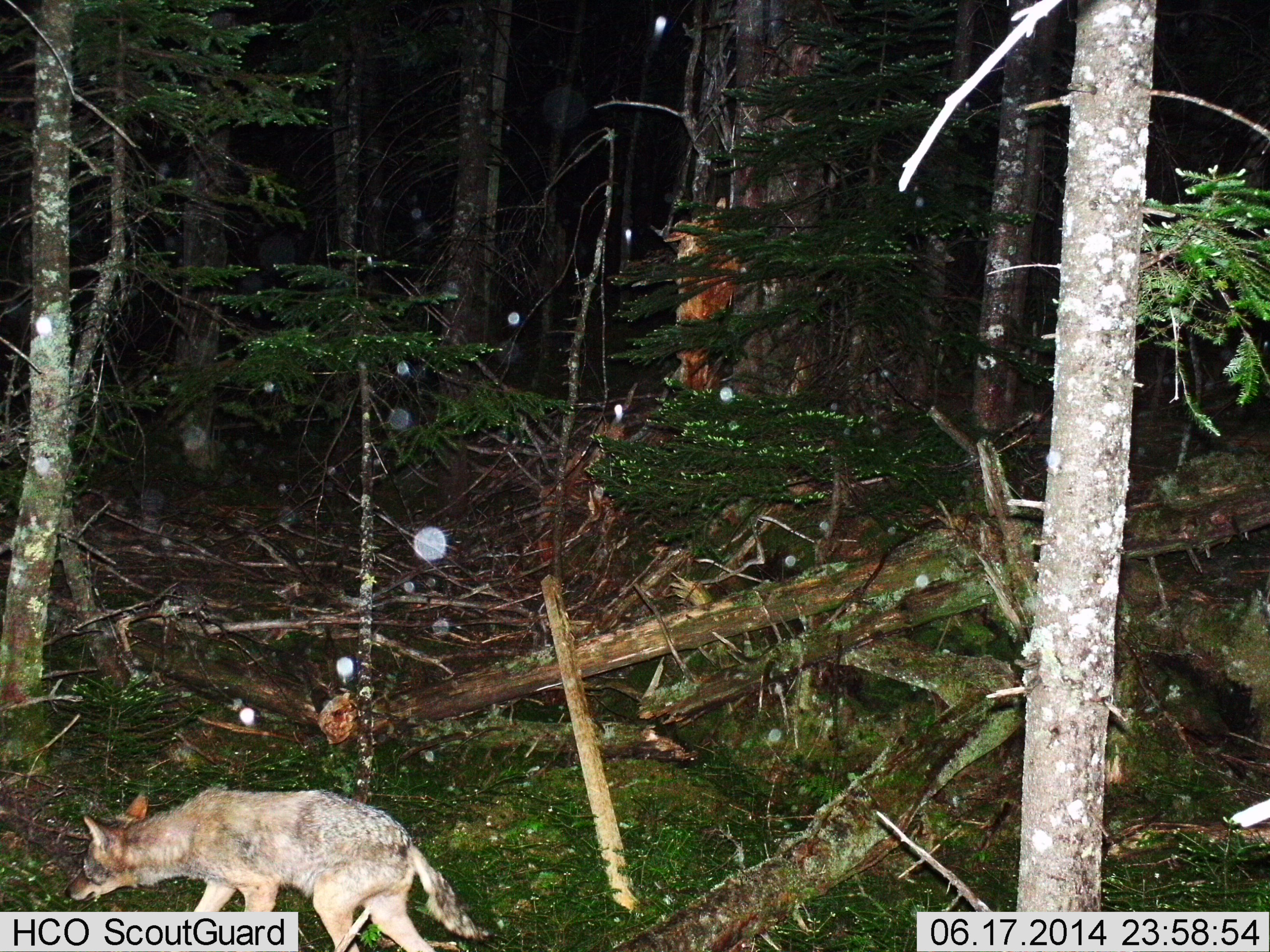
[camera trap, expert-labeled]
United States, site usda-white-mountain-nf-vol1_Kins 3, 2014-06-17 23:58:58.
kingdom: Animalia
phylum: Chordata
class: Mammalia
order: Carnivora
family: Canidae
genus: Canis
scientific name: Canis latrans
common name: coyote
Coyote (Canis latrans).